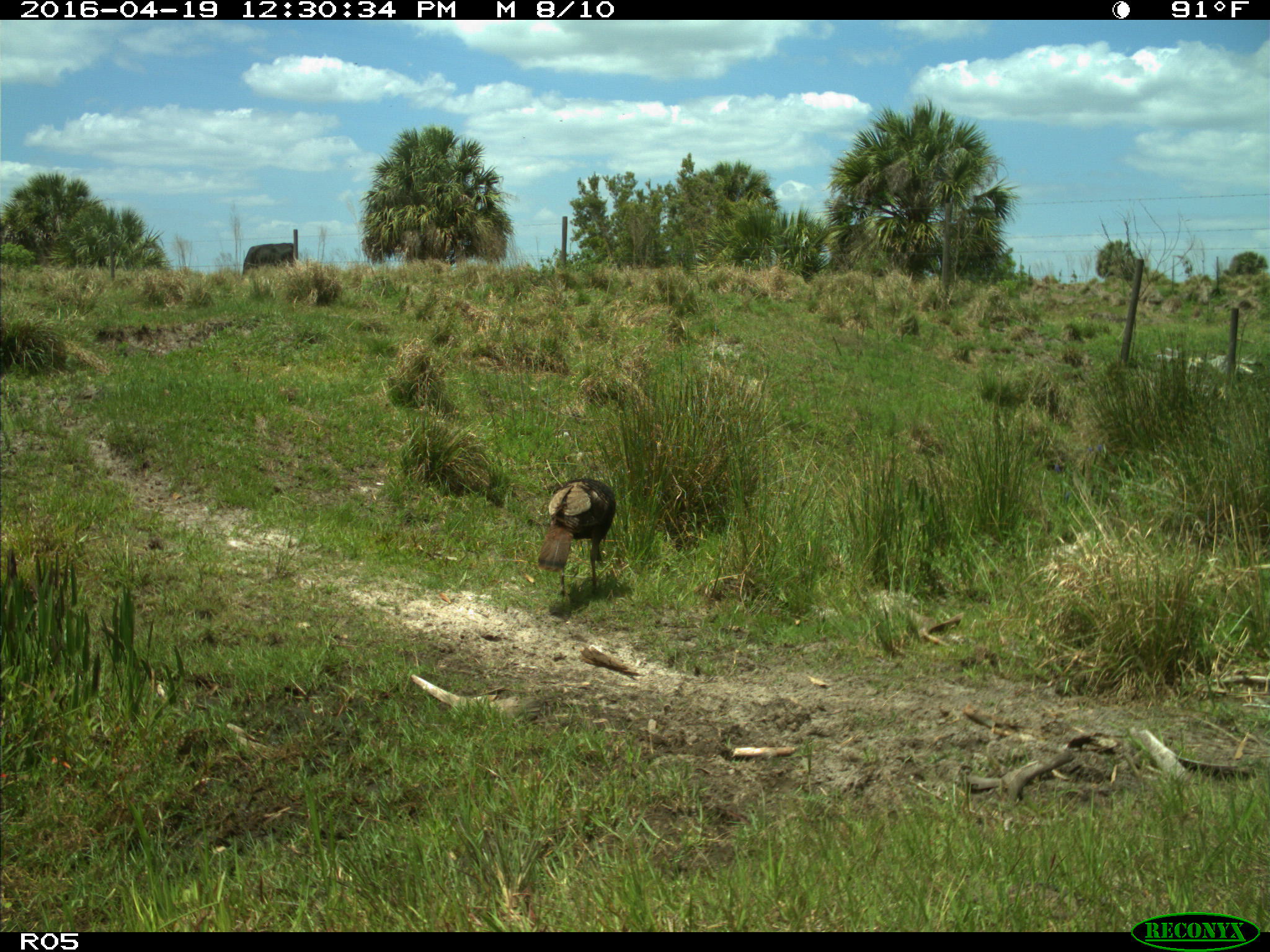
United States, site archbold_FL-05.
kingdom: Animalia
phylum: Chordata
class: Aves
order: Galliformes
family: Phasianidae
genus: Meleagris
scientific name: Meleagris gallopavo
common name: wild turkey